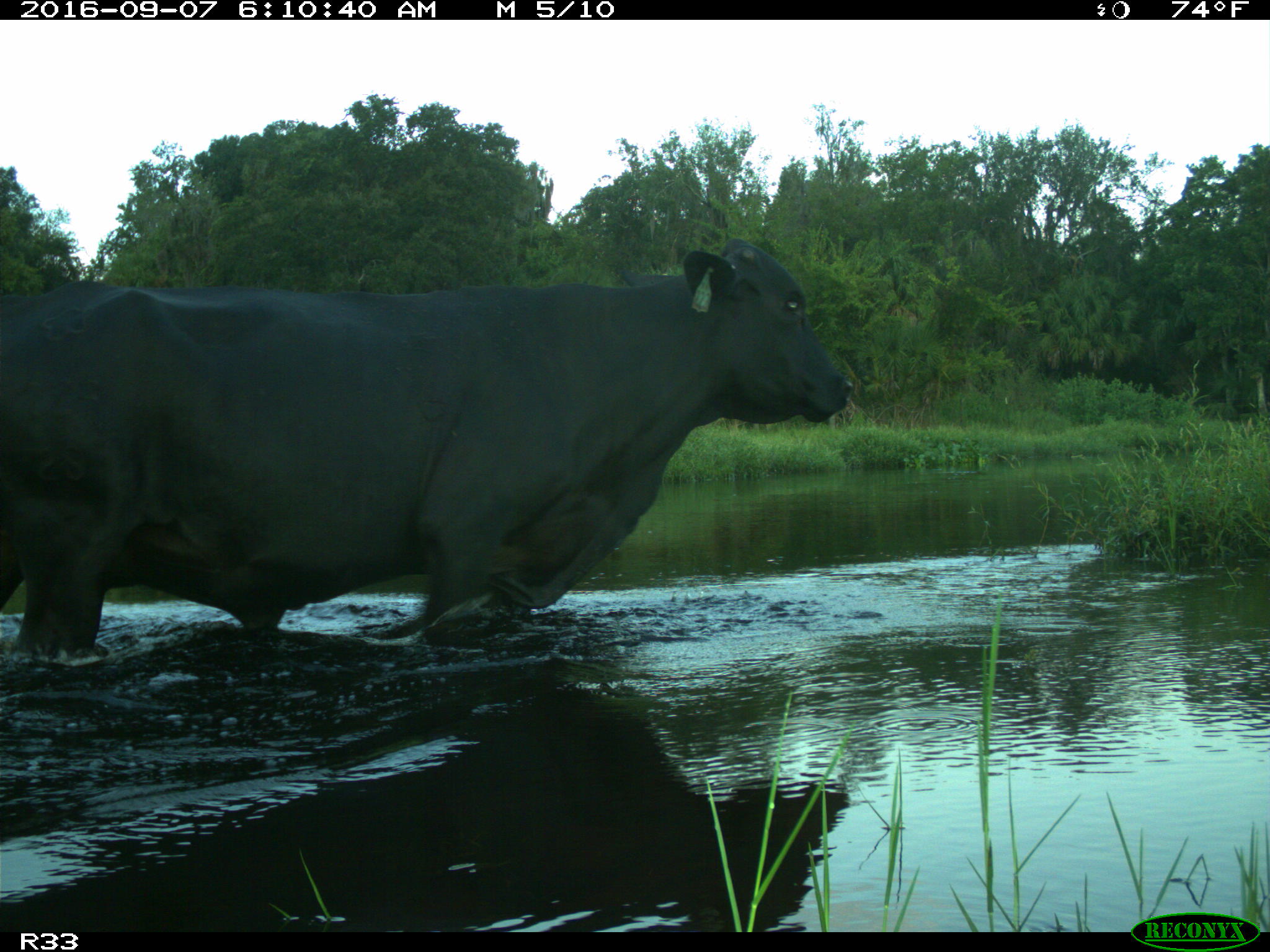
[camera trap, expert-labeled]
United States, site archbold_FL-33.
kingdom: Animalia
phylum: Chordata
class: Mammalia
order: Artiodactyla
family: Bovidae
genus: Bos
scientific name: Bos taurus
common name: domestic cow